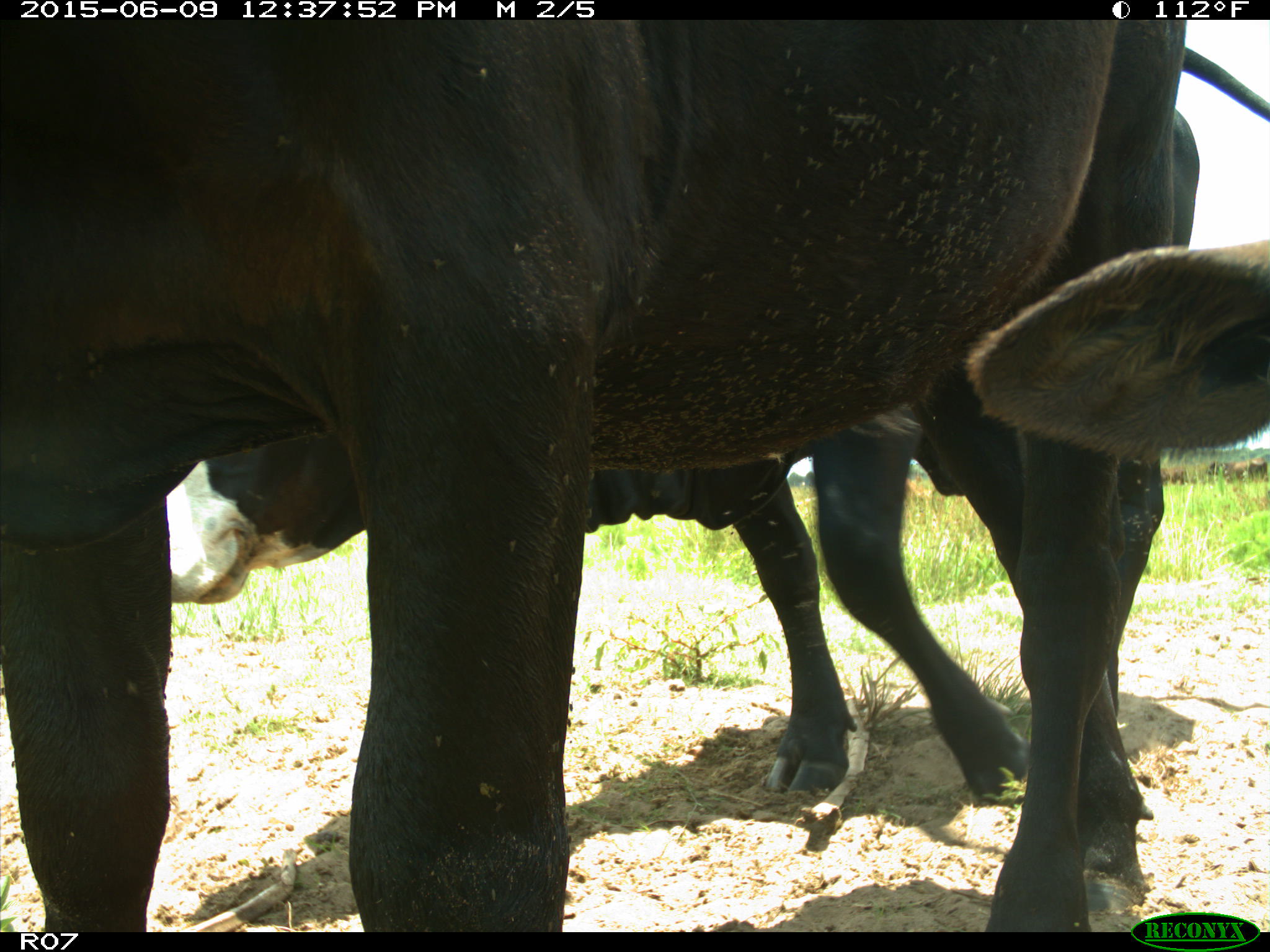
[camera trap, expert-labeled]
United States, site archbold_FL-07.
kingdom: Animalia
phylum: Chordata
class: Mammalia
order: Artiodactyla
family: Bovidae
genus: Bos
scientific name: Bos taurus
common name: domestic cow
Bos taurus (domestic cow).